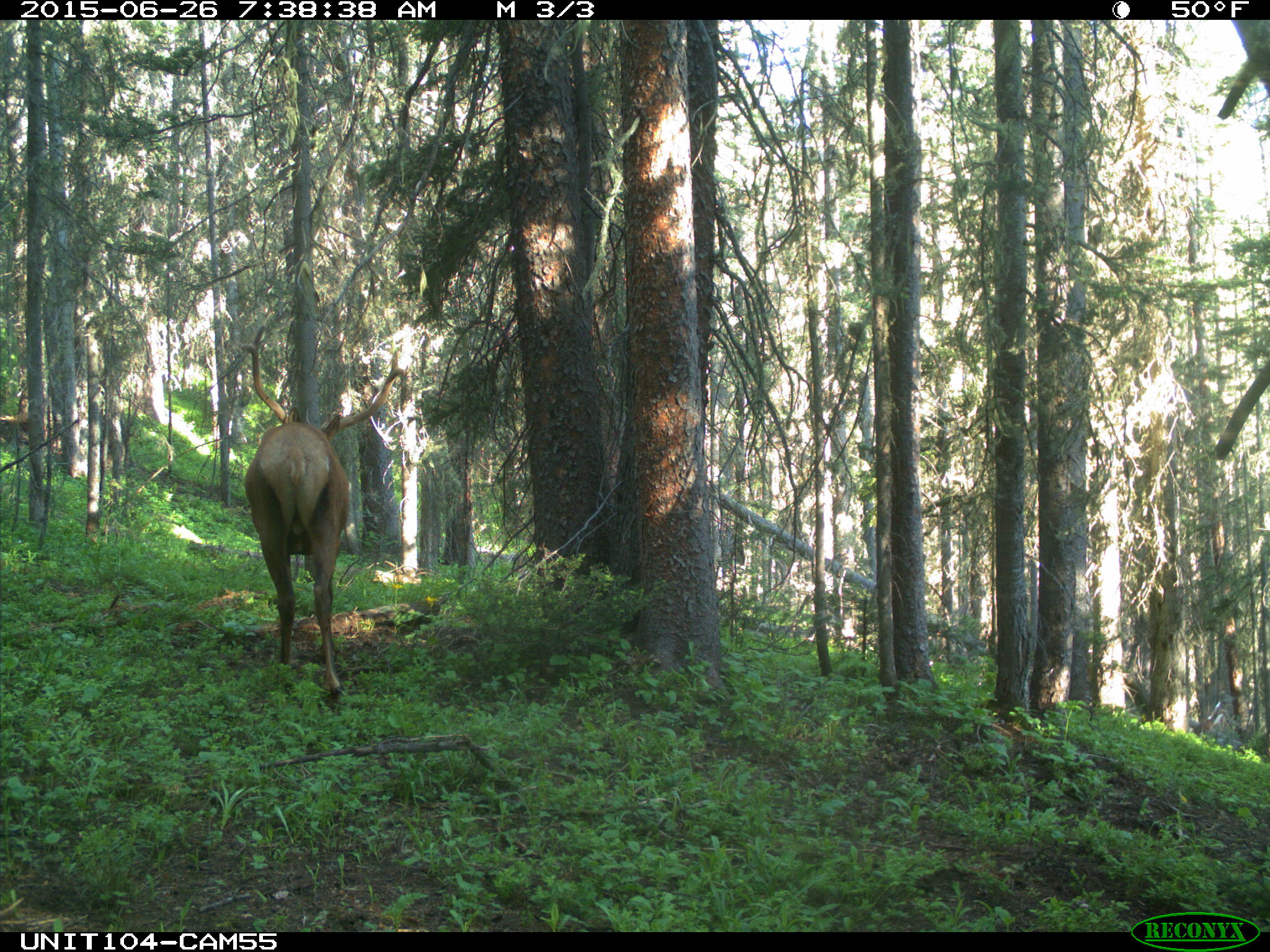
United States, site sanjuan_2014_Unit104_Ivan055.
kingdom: Animalia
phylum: Chordata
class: Mammalia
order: Artiodactyla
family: Cervidae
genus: Cervus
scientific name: Cervus elaphus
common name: red deer